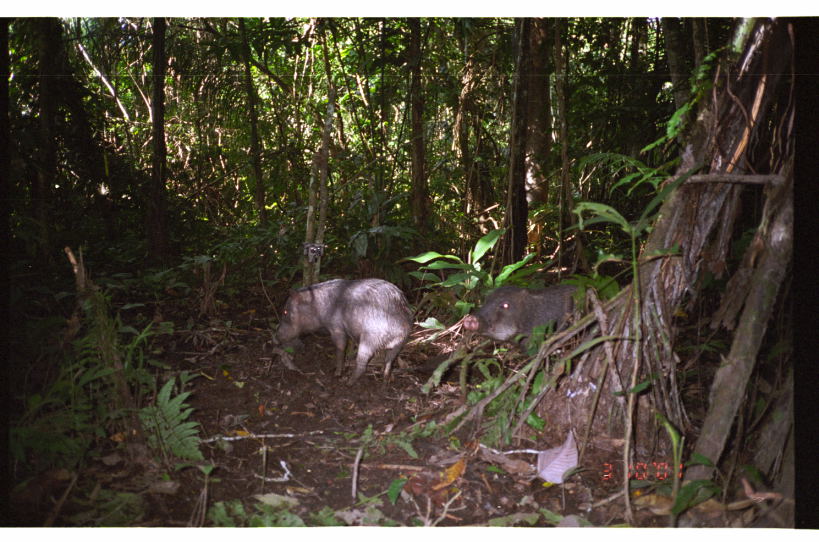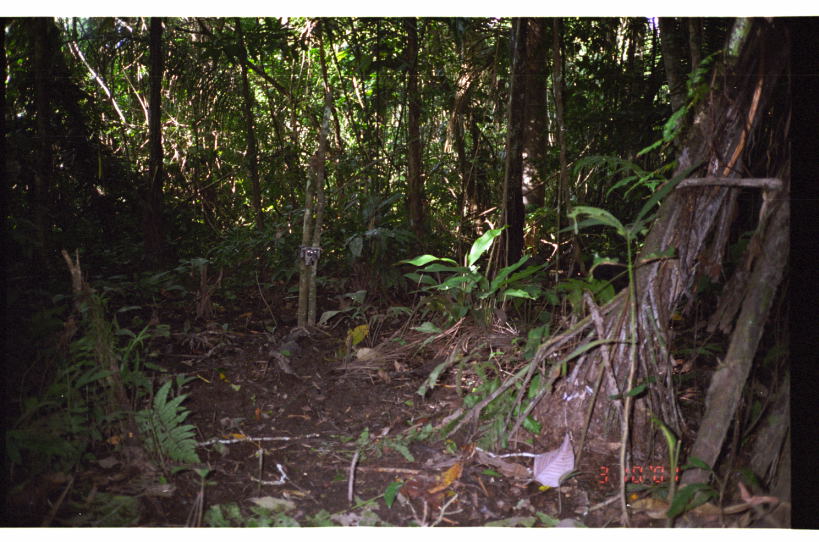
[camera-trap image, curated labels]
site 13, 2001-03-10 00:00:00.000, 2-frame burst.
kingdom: Animalia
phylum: Chordata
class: Mammalia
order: Artiodactyla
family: Tayassuidae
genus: Tayassu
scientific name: Tayassu pecari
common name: white-lipped peccary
Tayassu pecari (white-lipped peccary).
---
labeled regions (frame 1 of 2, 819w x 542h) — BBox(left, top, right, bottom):
tayassu pecari: BBox(271, 277, 415, 386); BBox(462, 279, 581, 362)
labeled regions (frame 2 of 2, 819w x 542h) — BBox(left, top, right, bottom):
tayassu pecari: BBox(571, 259, 631, 294)